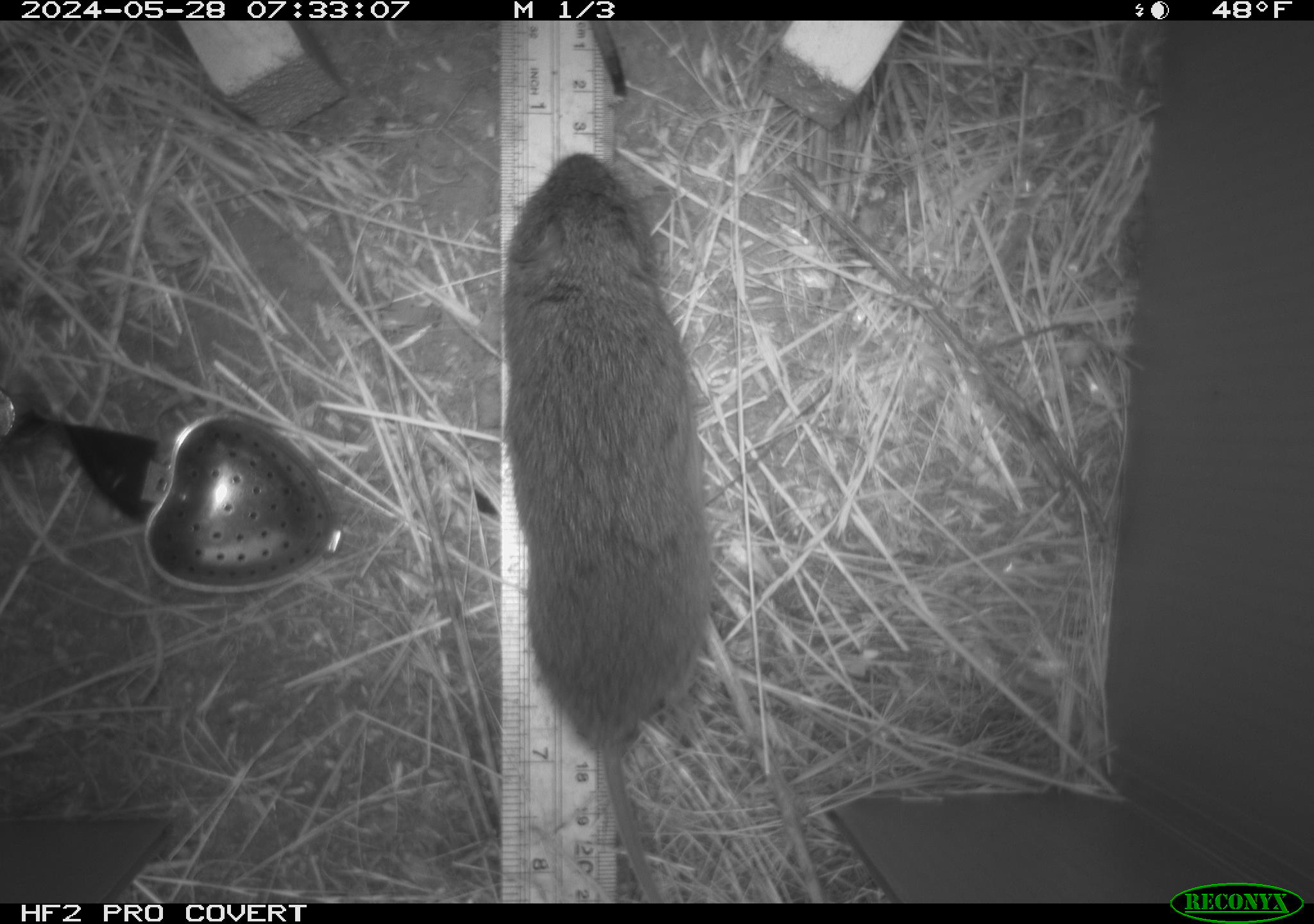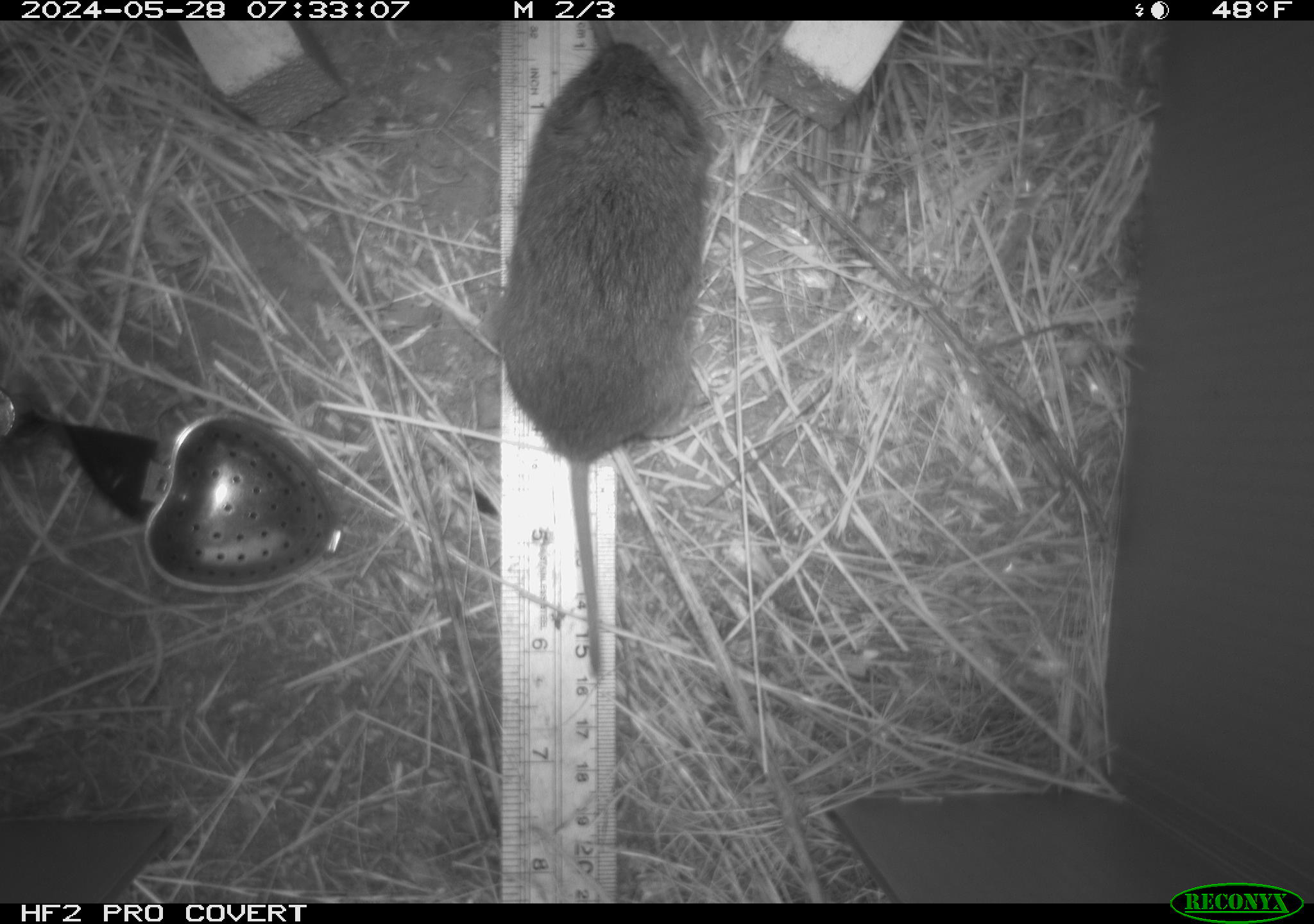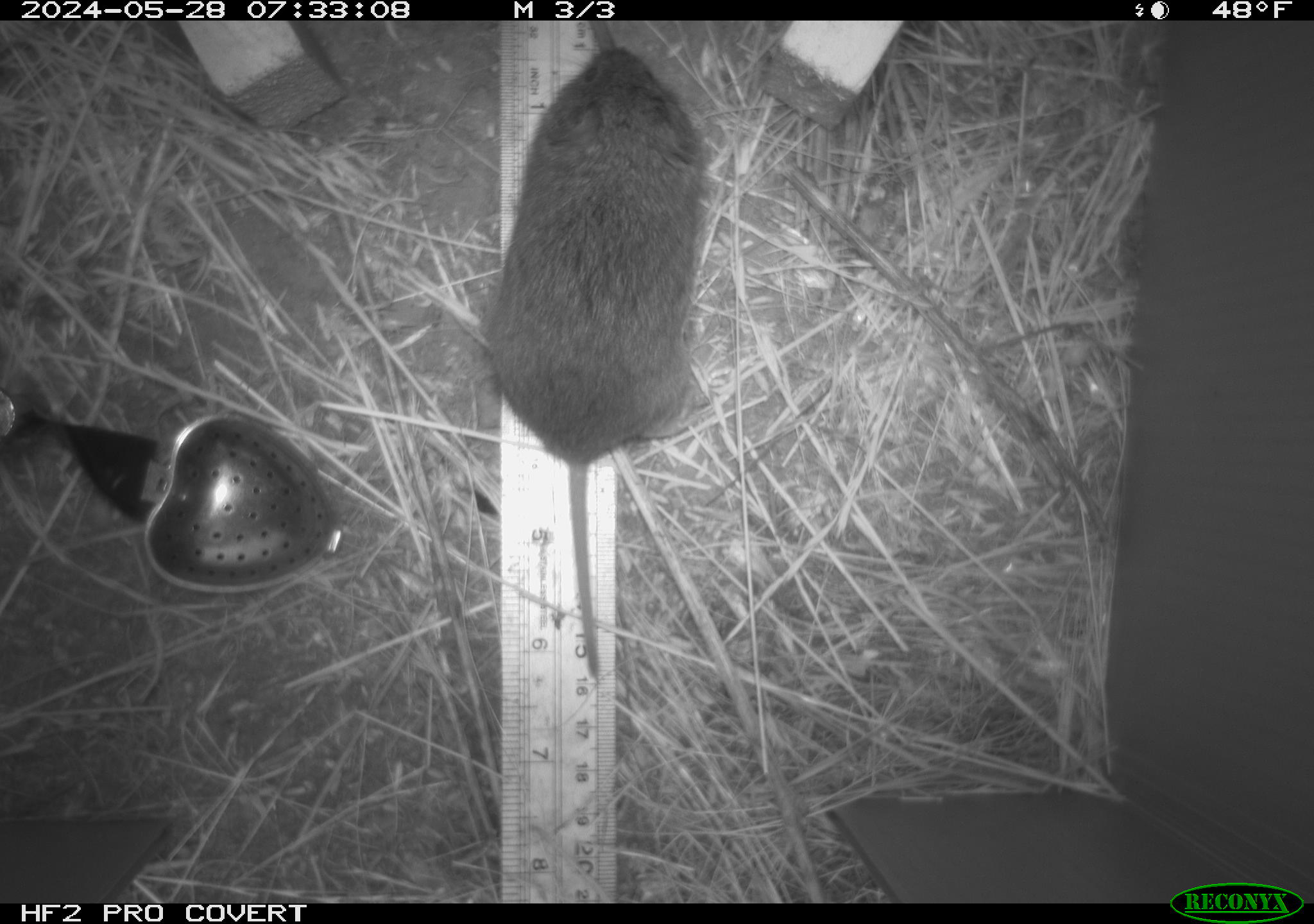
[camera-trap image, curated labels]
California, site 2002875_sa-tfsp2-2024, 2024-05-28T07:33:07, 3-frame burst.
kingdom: Animalia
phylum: Chordata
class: Mammalia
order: Rodentia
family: Cricetidae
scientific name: Arvicolinae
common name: voles, lemmings, and muskrats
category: arvicolinae subfamily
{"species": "arvicolinae subfamily (voles, lemmings, and muskrats) (Arvicolinae)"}